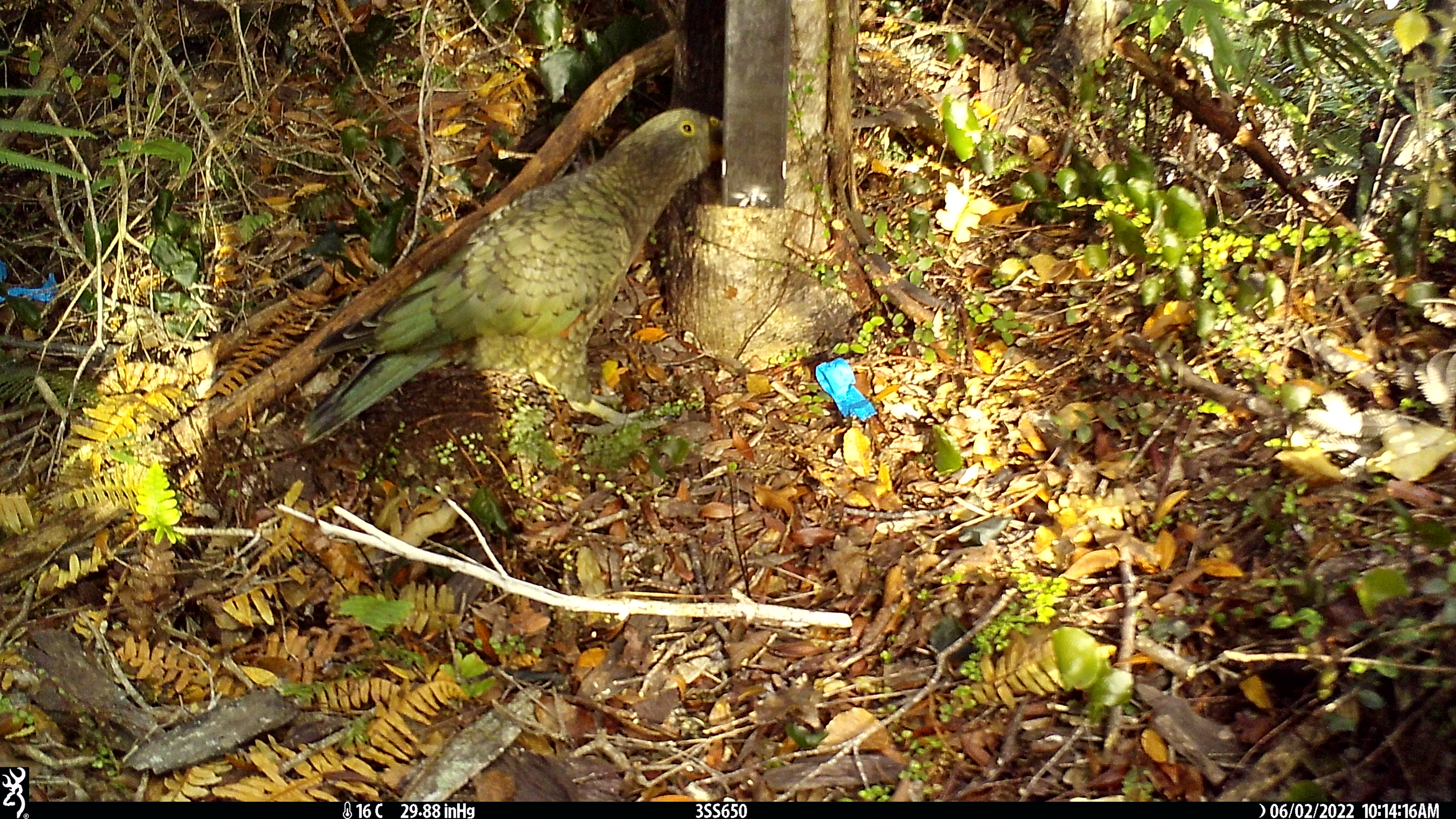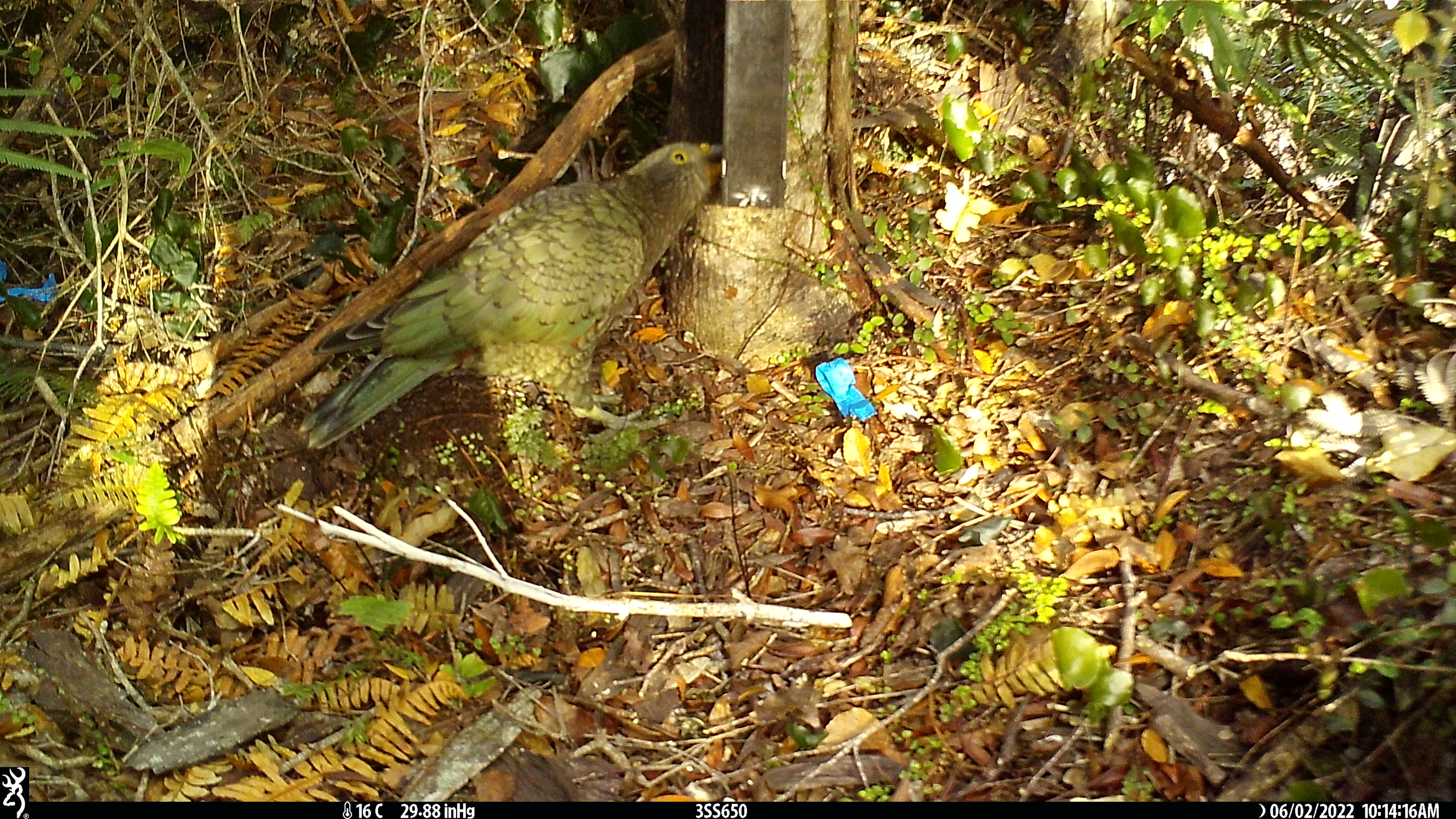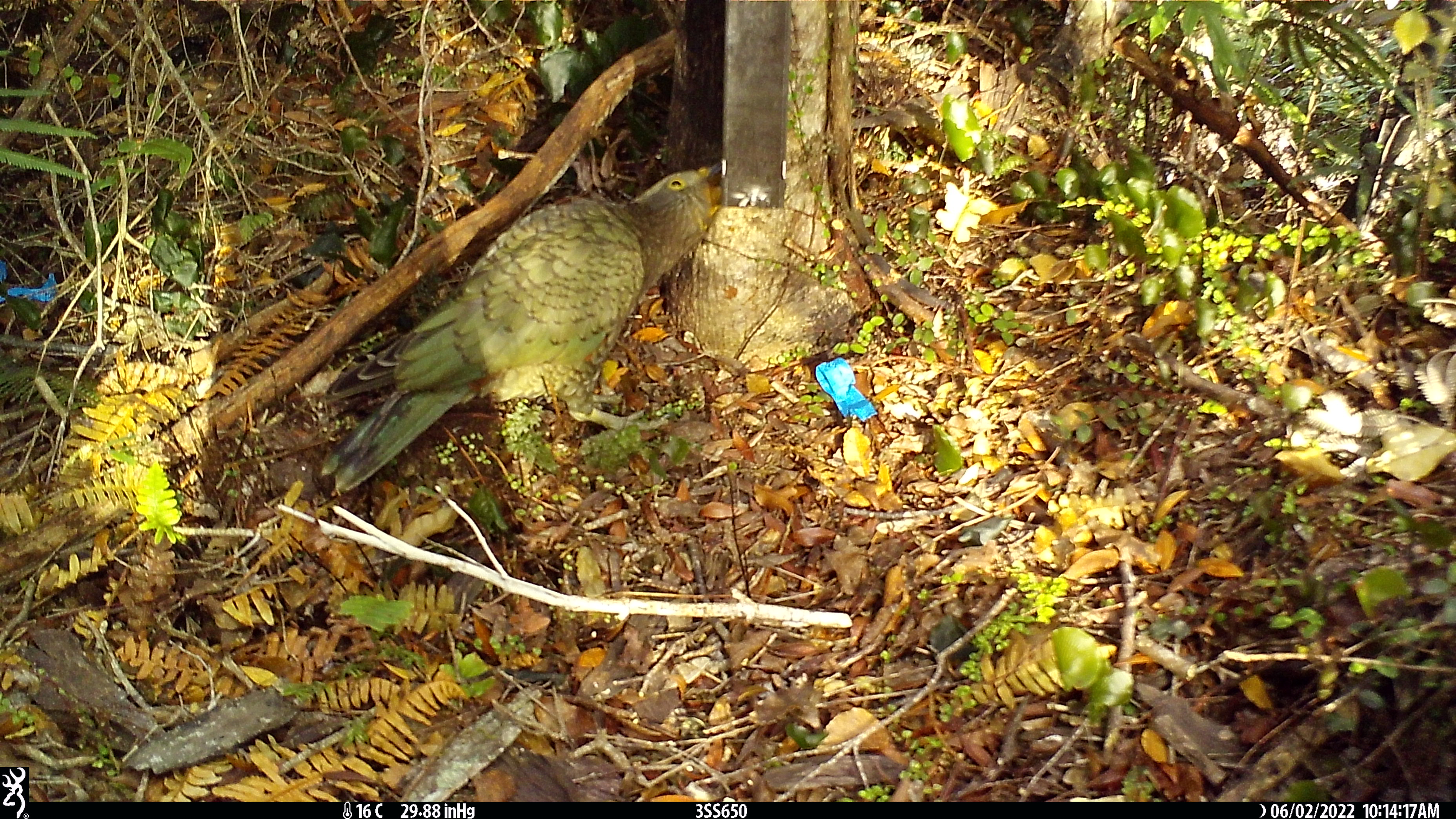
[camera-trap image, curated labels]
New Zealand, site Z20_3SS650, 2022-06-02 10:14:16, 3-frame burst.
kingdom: Animalia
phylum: Chordata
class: Aves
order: Psittaciformes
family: Strigopidae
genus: Nestor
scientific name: Nestor notabilis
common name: kea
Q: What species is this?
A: Kea (Nestor notabilis).